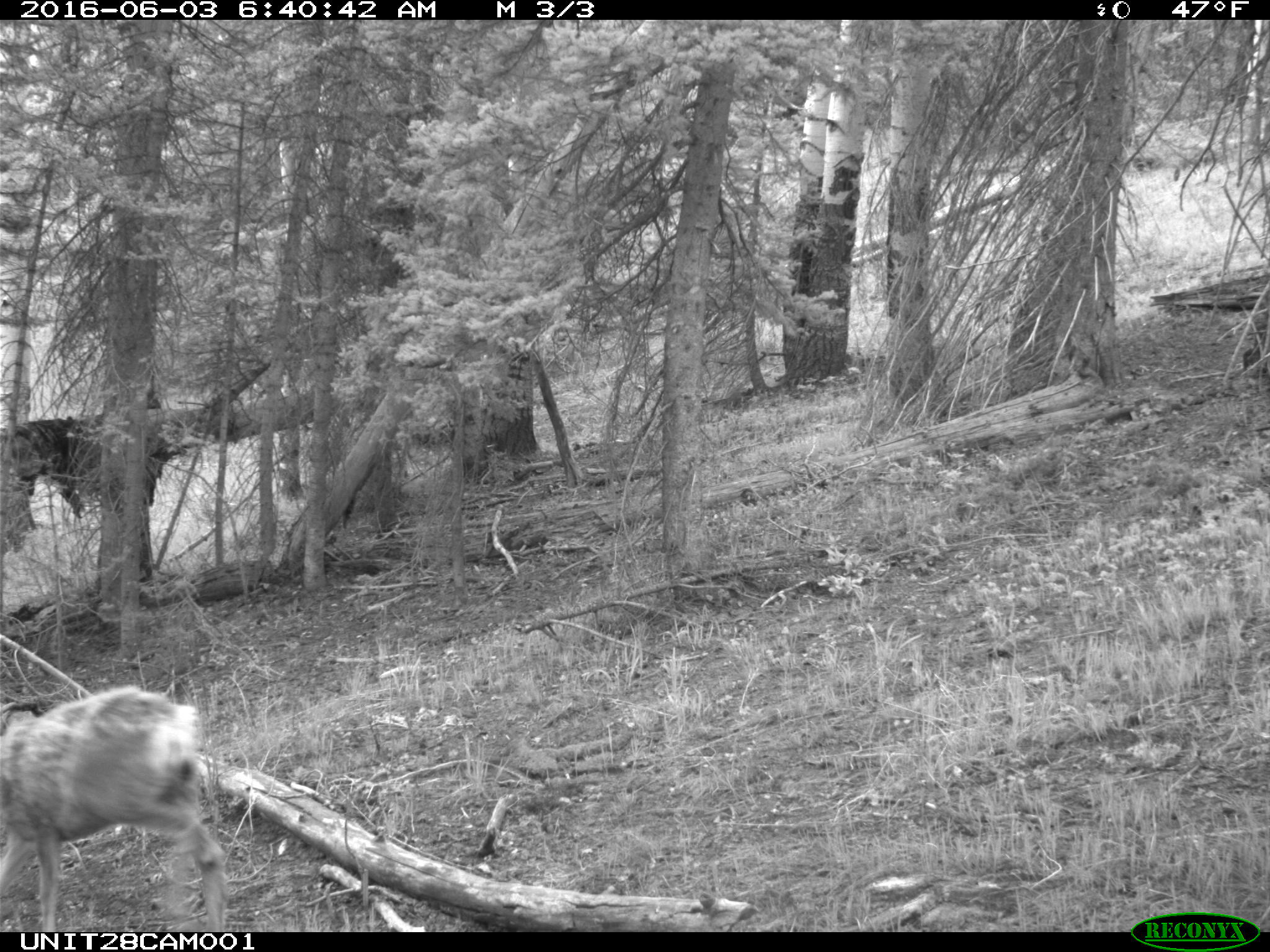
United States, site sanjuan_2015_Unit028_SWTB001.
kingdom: Animalia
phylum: Chordata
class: Mammalia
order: Artiodactyla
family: Cervidae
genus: Odocoileus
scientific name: Odocoileus hemionus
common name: mule deer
Odocoileus hemionus (mule deer).